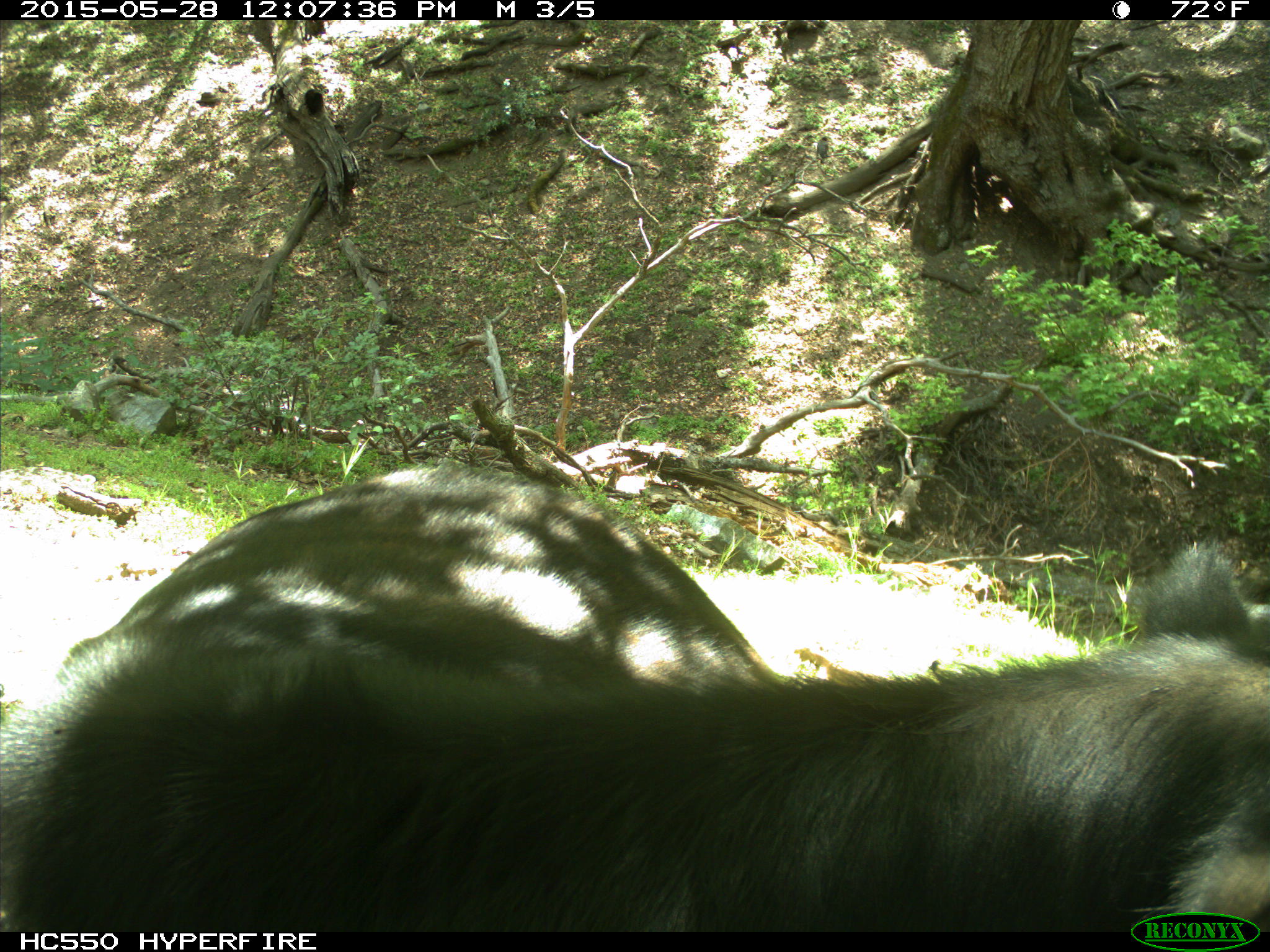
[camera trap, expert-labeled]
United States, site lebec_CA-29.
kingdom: Animalia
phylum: Chordata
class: Mammalia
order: Artiodactyla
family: Bovidae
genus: Bos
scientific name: Bos taurus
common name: domestic cow